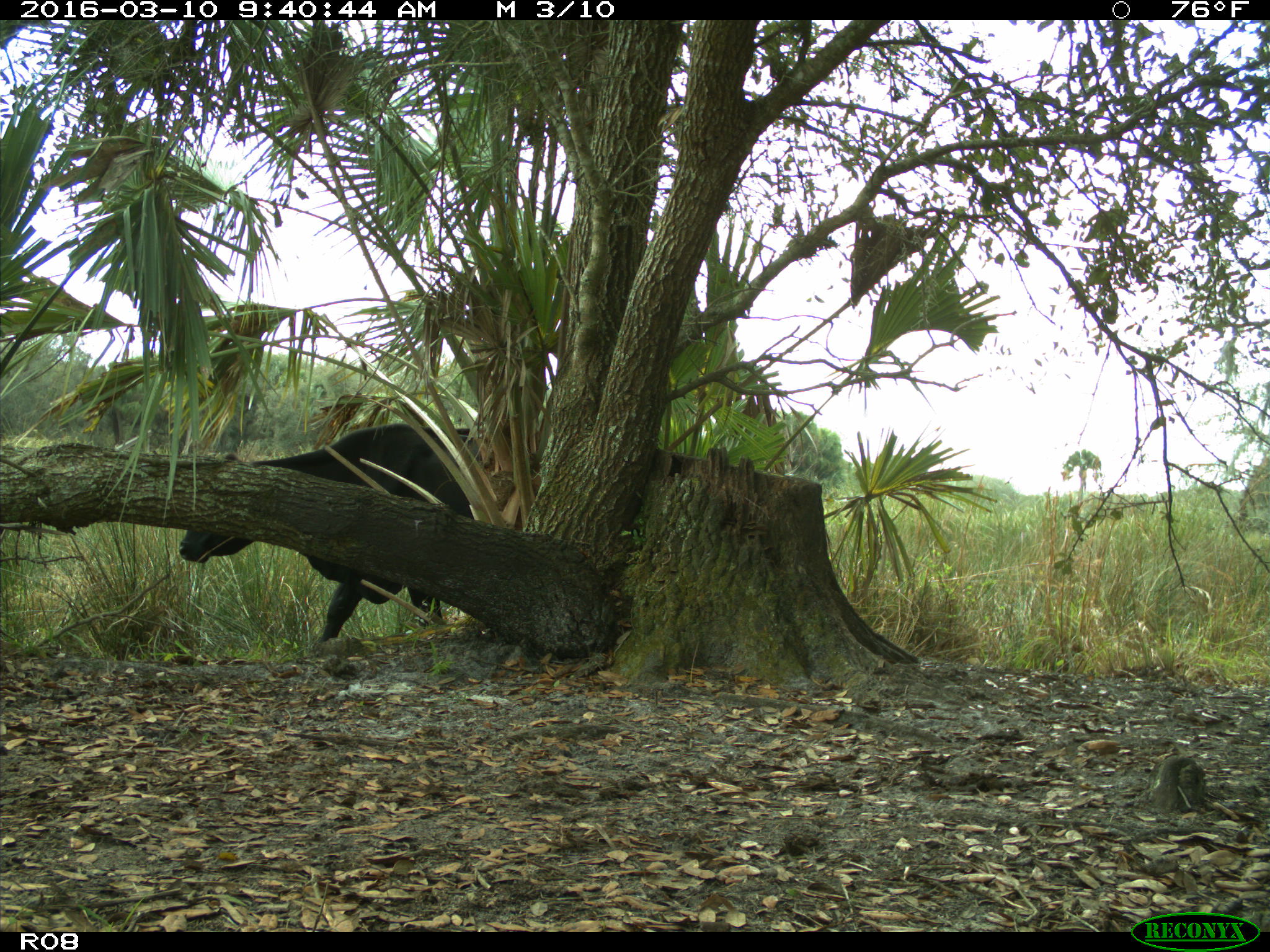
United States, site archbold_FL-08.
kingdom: Animalia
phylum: Chordata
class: Mammalia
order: Artiodactyla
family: Bovidae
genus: Bos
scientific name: Bos taurus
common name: domestic cow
Bos taurus (domestic cow).